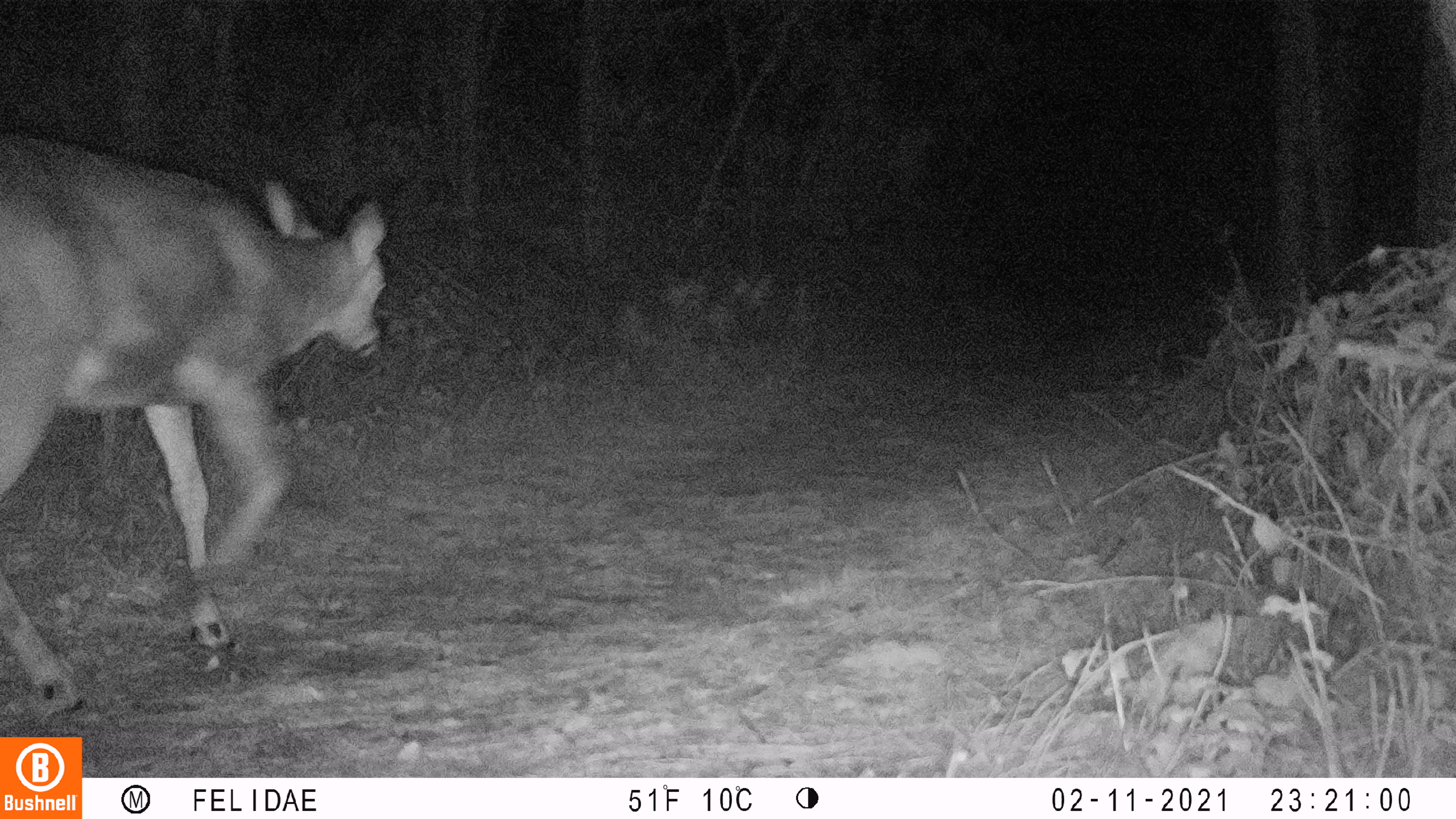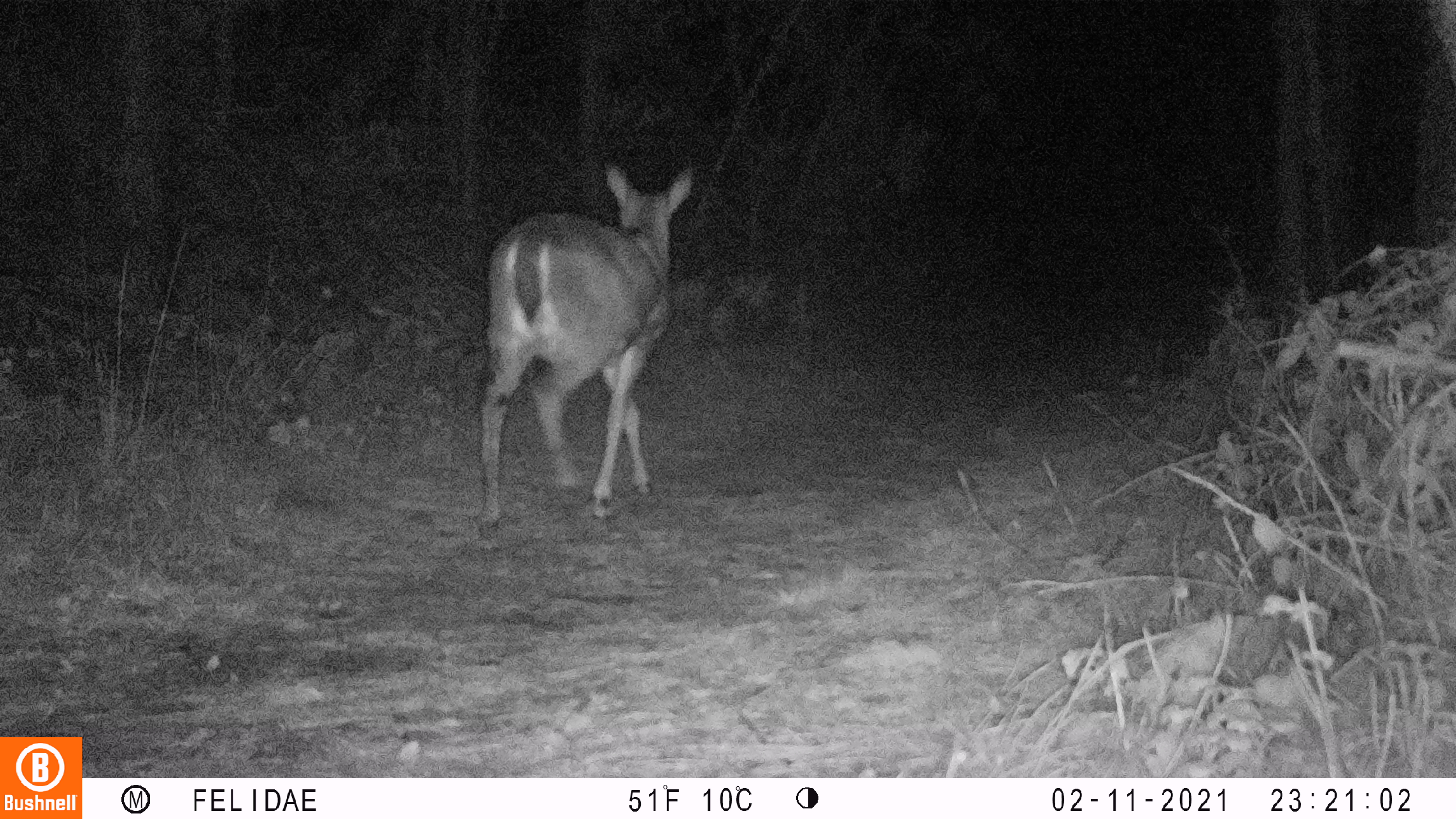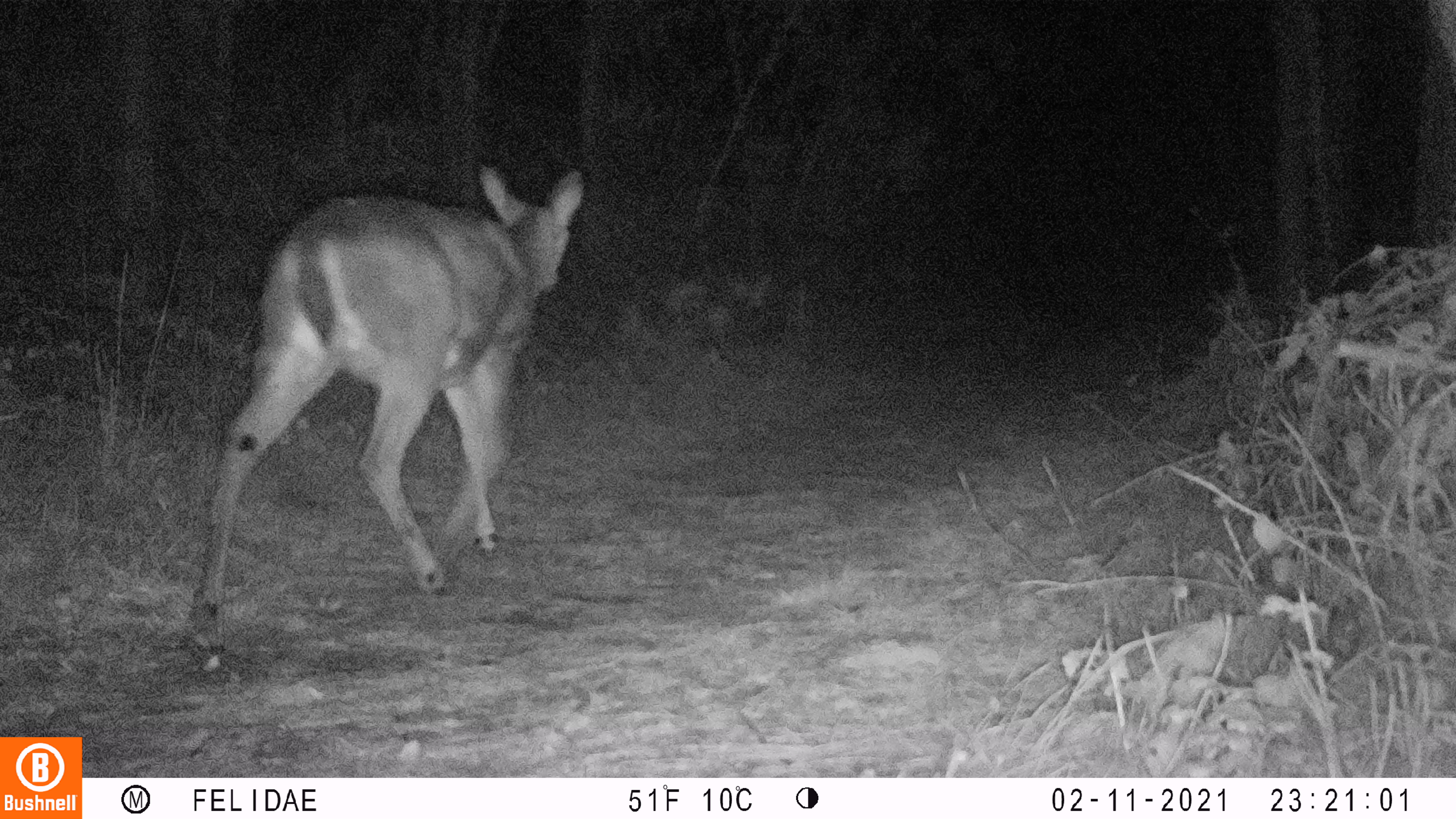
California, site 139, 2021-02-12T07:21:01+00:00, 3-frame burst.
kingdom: Animalia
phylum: Chordata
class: Mammalia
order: Artiodactyla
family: Cervidae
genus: Odocoileus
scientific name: Odocoileus hemionus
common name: mule deer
Mule deer (Odocoileus hemionus).